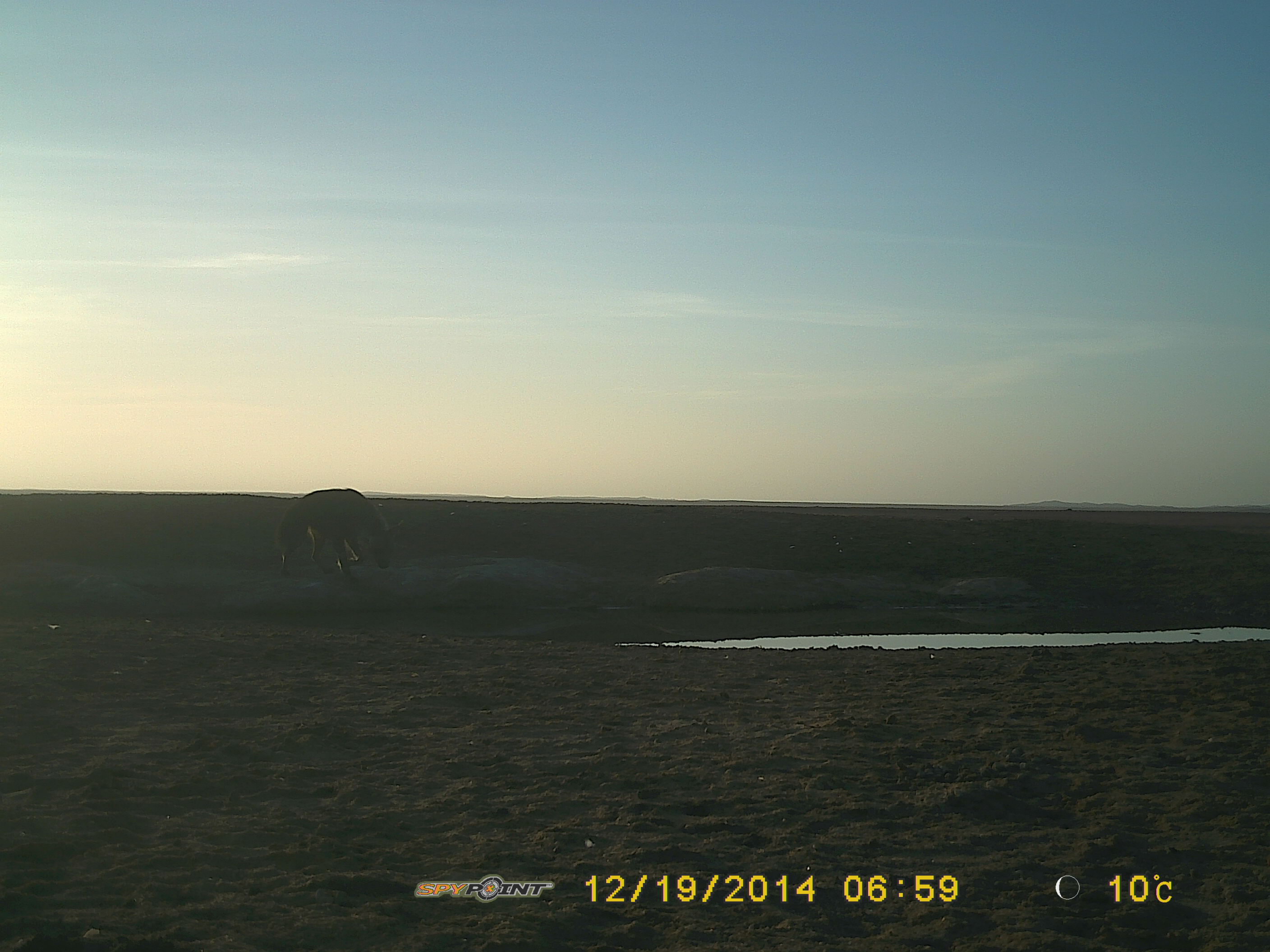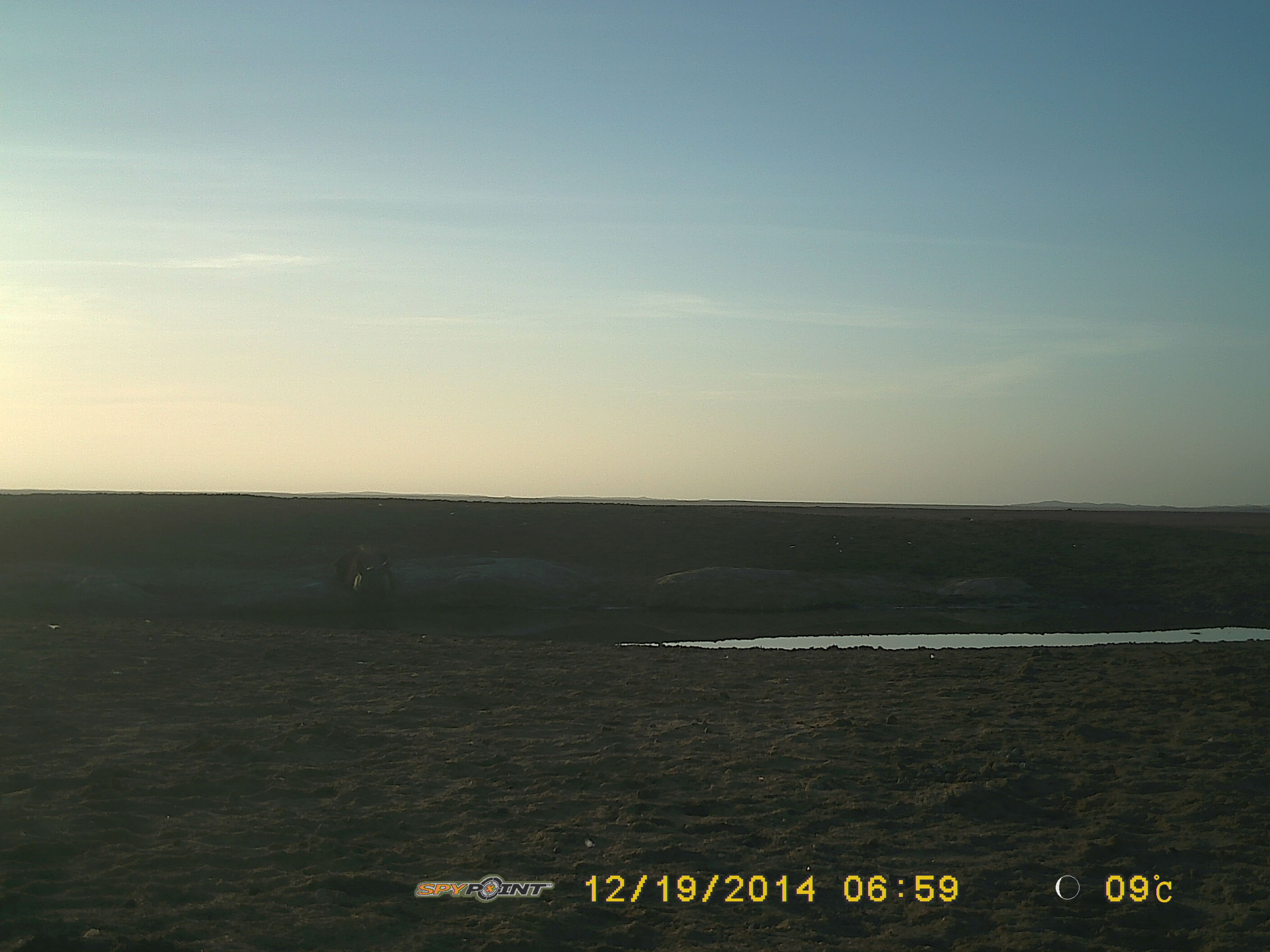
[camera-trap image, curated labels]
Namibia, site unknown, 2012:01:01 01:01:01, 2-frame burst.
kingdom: Animalia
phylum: Chordata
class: Mammalia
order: Carnivora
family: Hyaenidae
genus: Parahyaena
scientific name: Parahyaena brunnea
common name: brown hyena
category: hyaena brunnea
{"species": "hyaena brunnea (brown hyena) (Parahyaena brunnea)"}